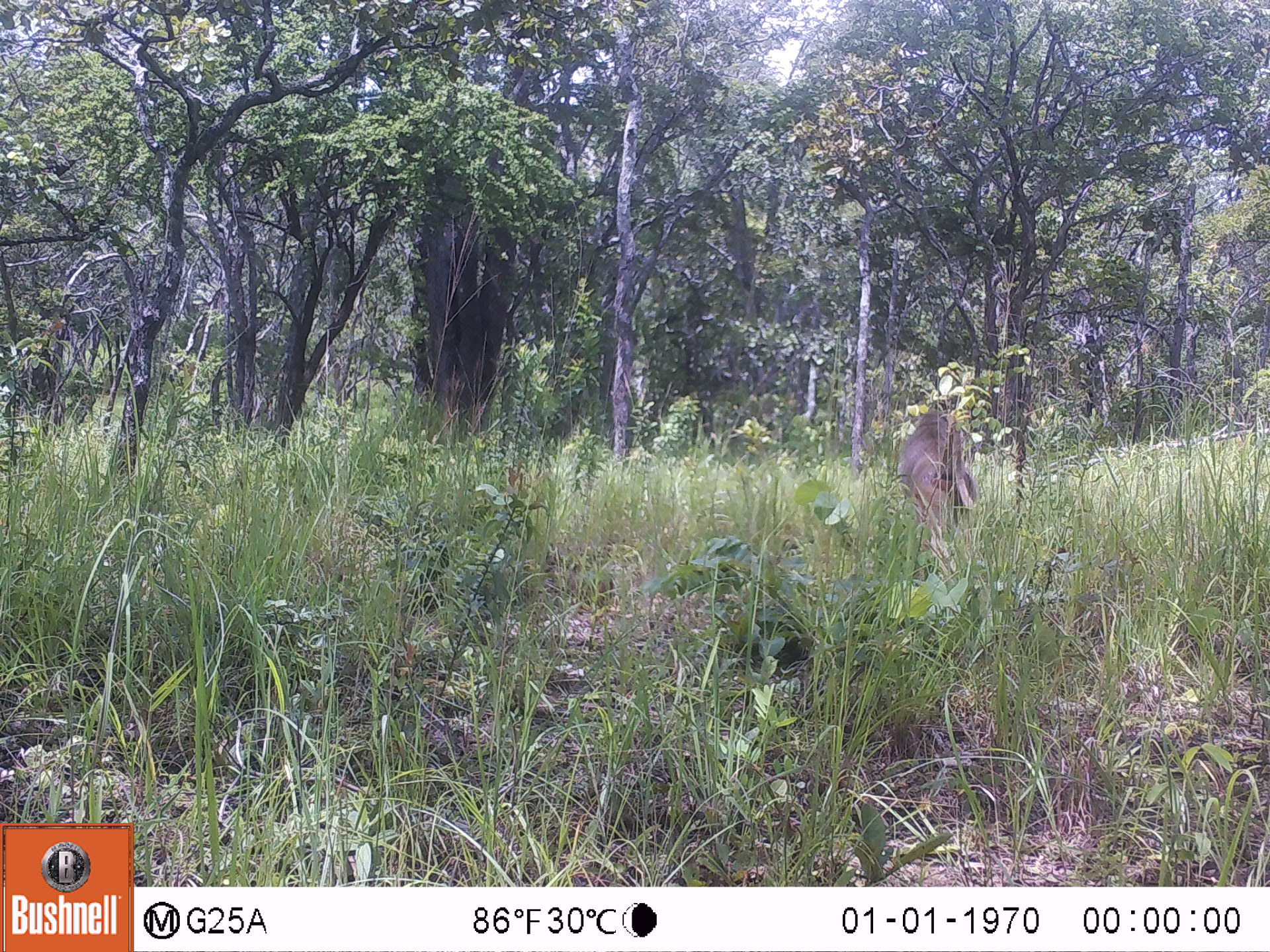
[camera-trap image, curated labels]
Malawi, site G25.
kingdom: Animalia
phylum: Chordata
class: Mammalia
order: Primates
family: Cercopithecidae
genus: Papio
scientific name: Papio cynocephalus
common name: yellow baboon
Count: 1.